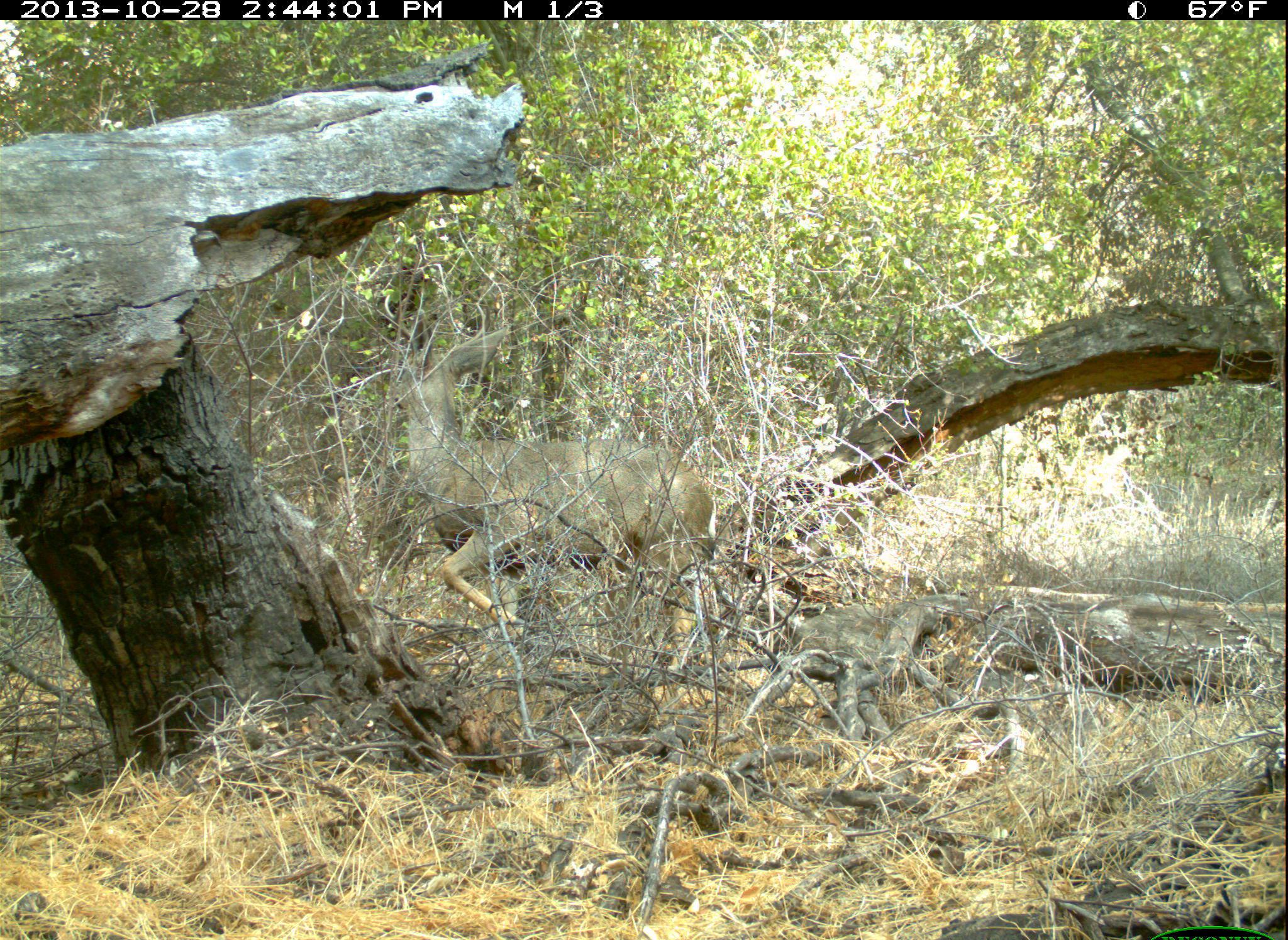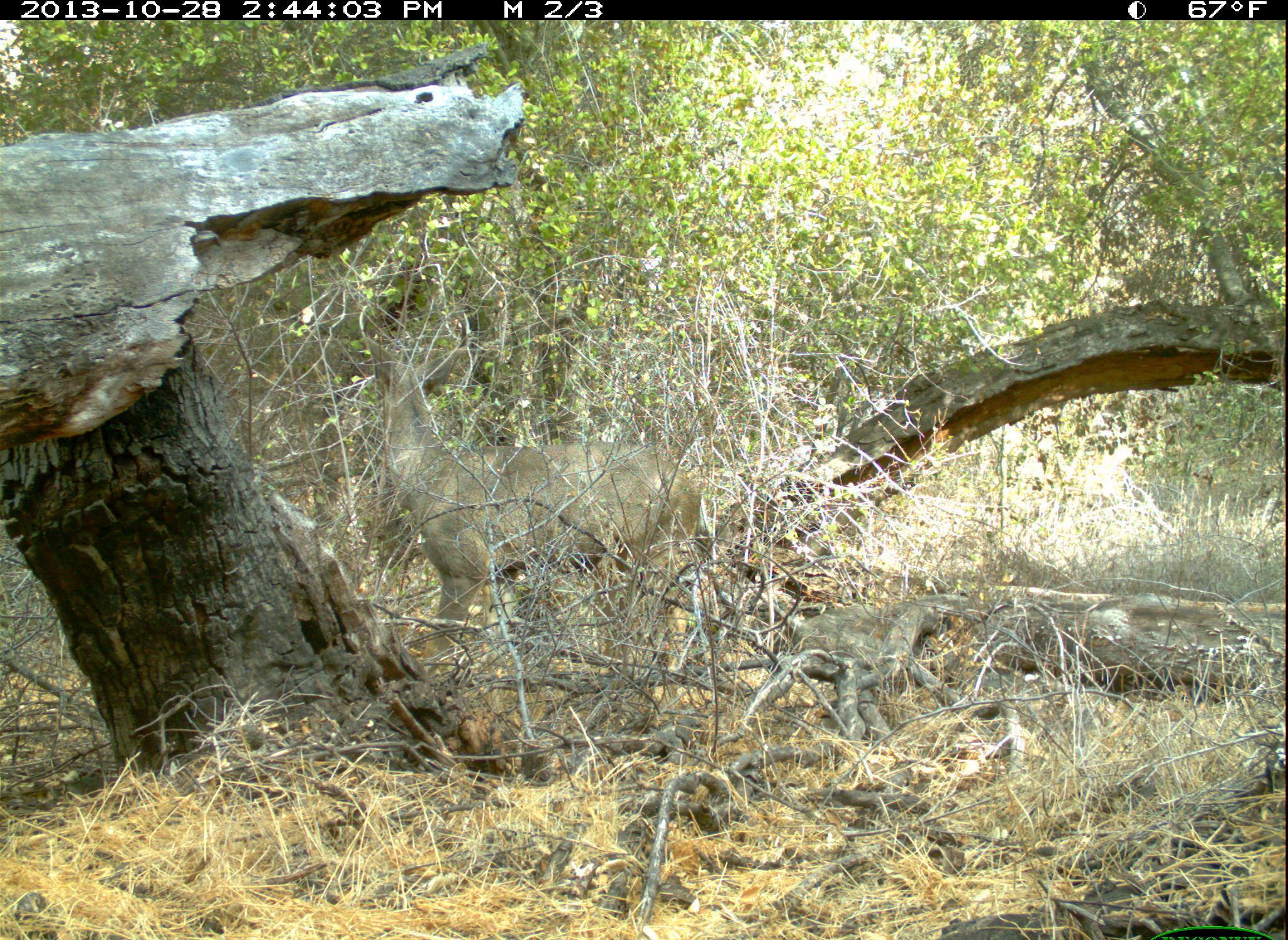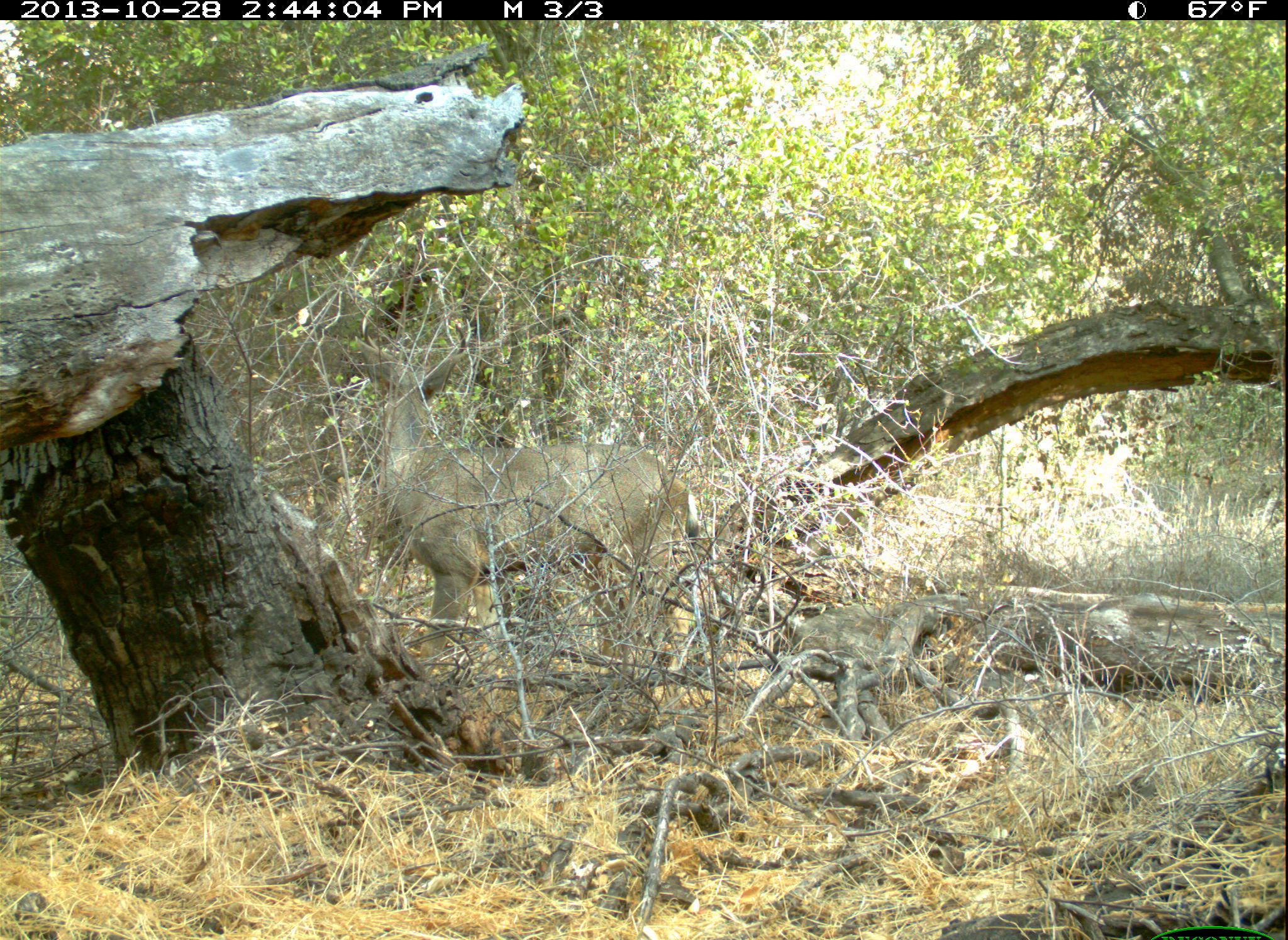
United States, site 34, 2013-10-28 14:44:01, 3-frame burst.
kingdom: Animalia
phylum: Chordata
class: Mammalia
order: Artiodactyla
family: Cervidae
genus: Odocoileus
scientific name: Odocoileus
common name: deer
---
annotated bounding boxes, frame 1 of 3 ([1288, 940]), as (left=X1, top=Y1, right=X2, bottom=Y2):
deer: (left=382, top=294, right=718, bottom=679)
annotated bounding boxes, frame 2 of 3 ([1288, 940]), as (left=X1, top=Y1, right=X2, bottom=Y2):
deer: (left=364, top=308, right=706, bottom=678)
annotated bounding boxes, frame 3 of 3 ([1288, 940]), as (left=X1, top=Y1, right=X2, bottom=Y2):
deer: (left=354, top=323, right=705, bottom=713)